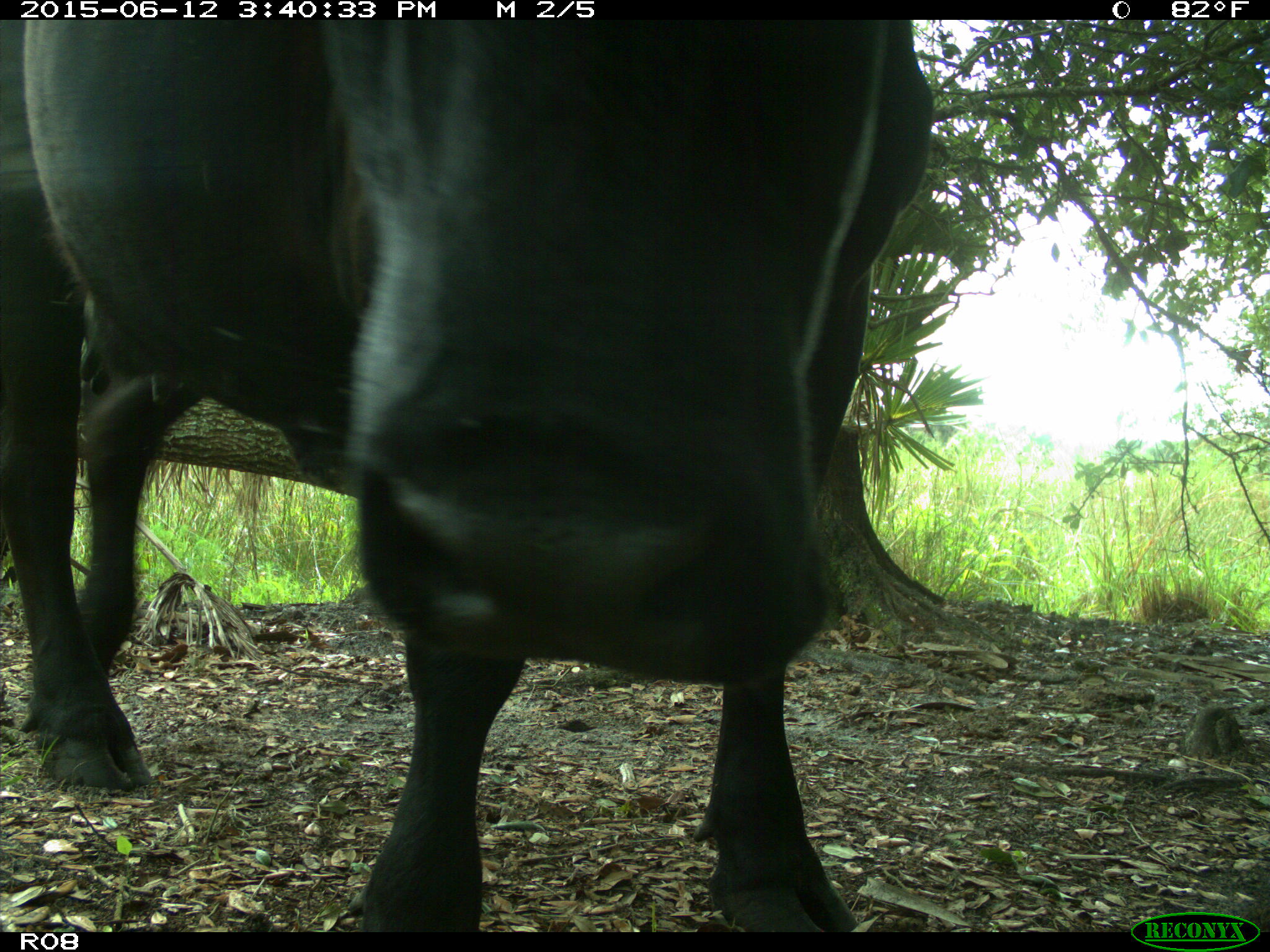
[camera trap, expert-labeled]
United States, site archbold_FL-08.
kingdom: Animalia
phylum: Chordata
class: Mammalia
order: Artiodactyla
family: Bovidae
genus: Bos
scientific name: Bos taurus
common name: domestic cow